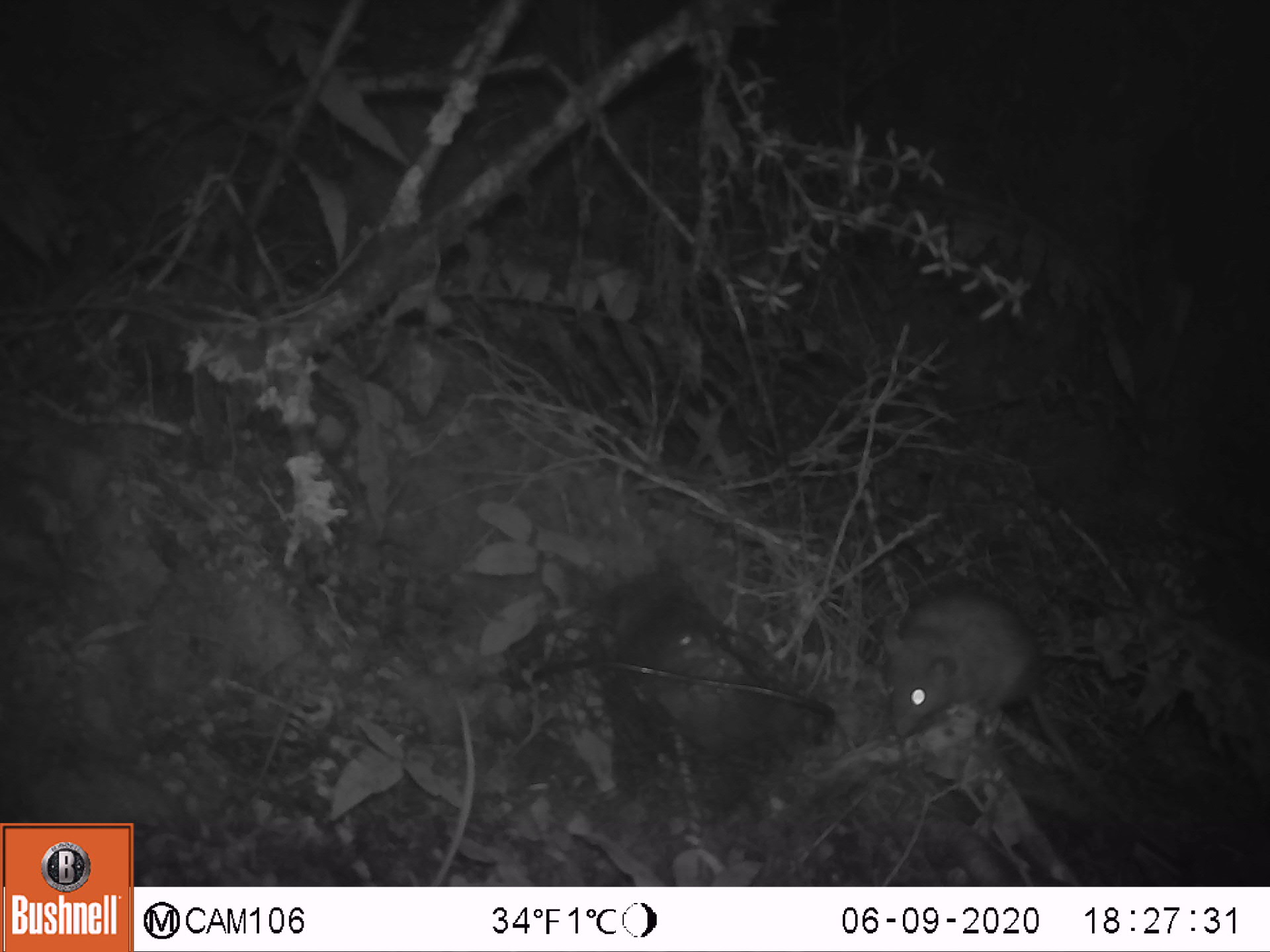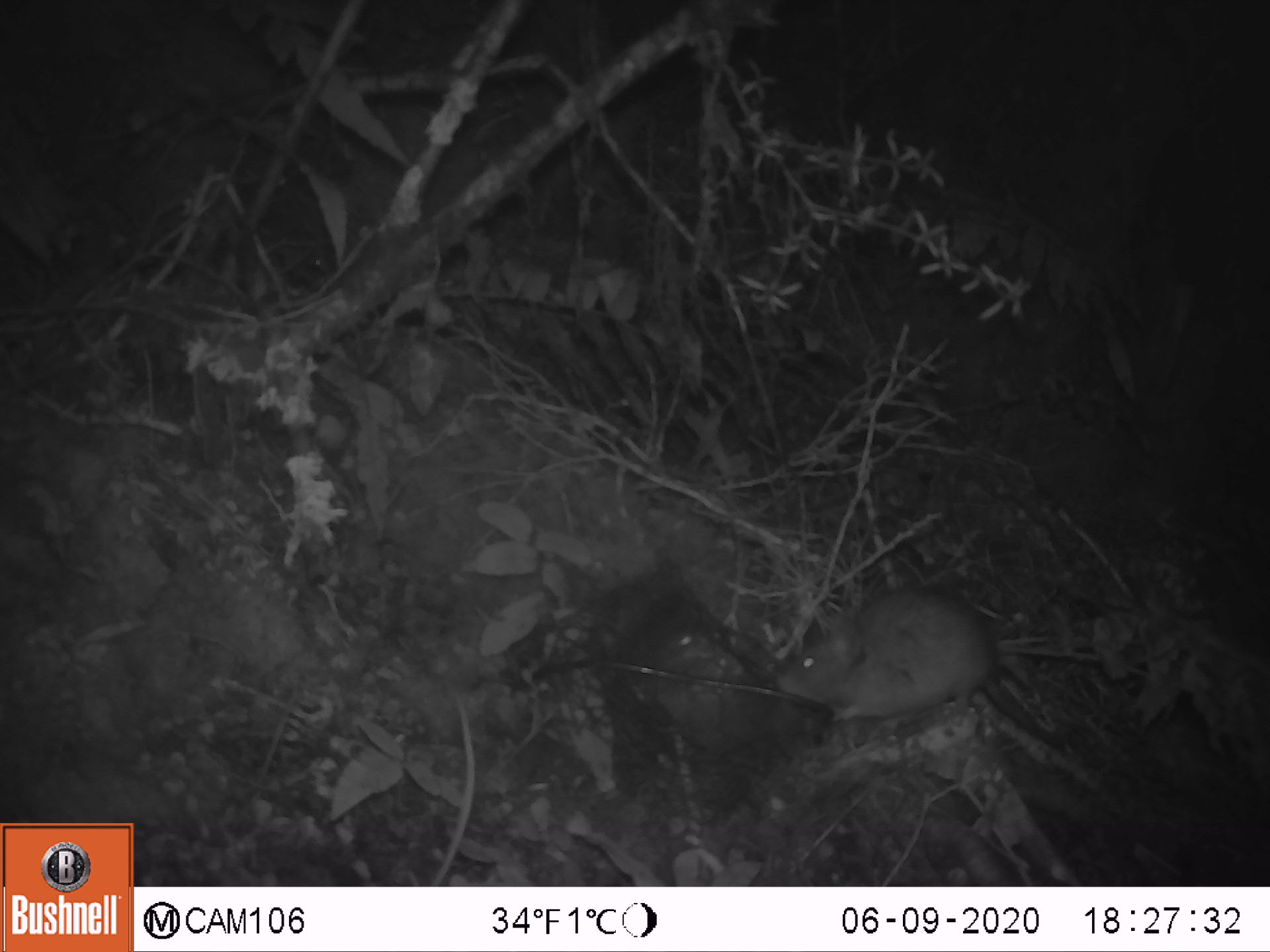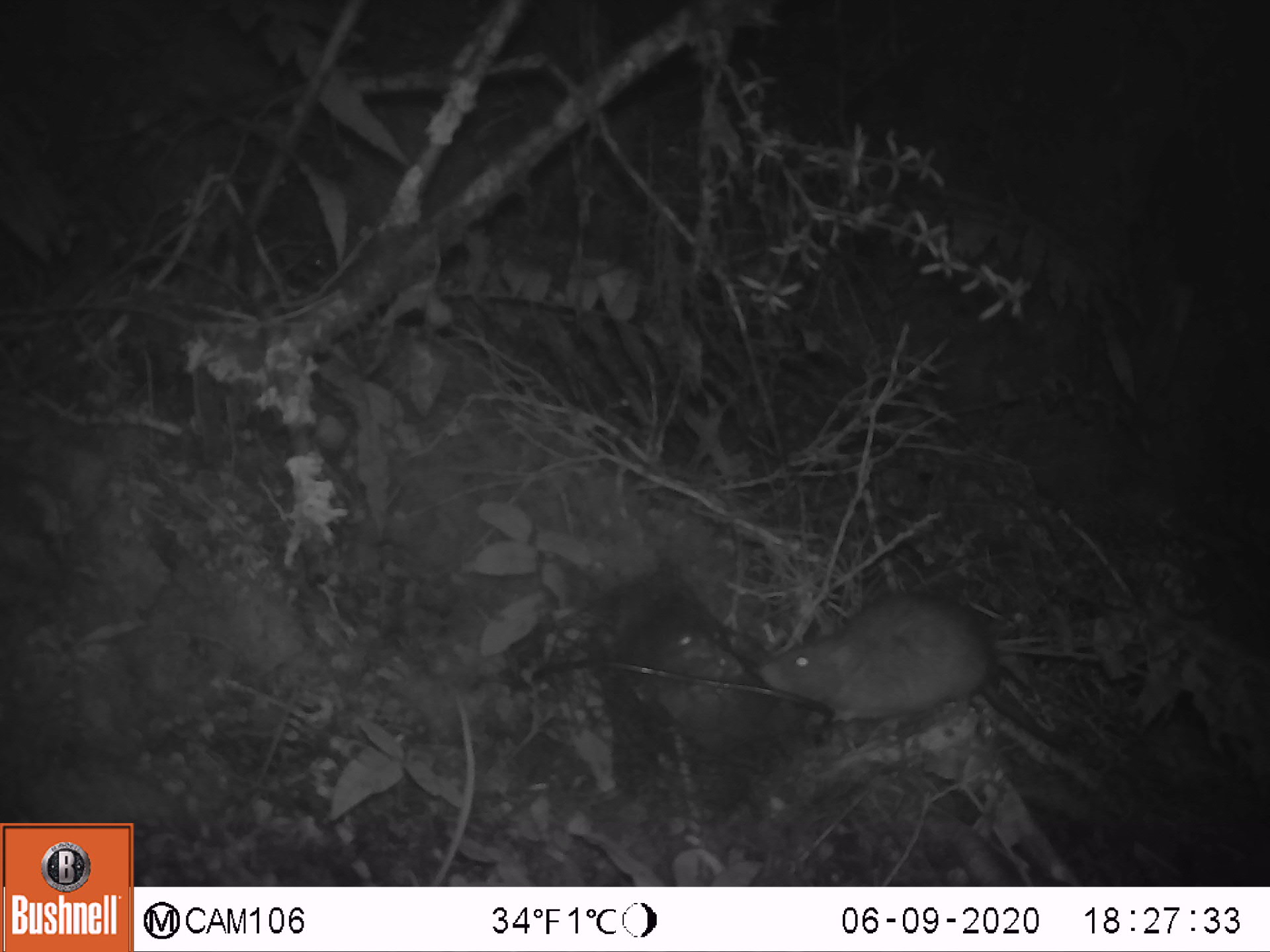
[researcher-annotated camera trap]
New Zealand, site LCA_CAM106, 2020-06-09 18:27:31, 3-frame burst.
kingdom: Animalia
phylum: Chordata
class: Mammalia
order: Rodentia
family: Muridae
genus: Rattus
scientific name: Rattus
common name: rat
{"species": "rat (Rattus)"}